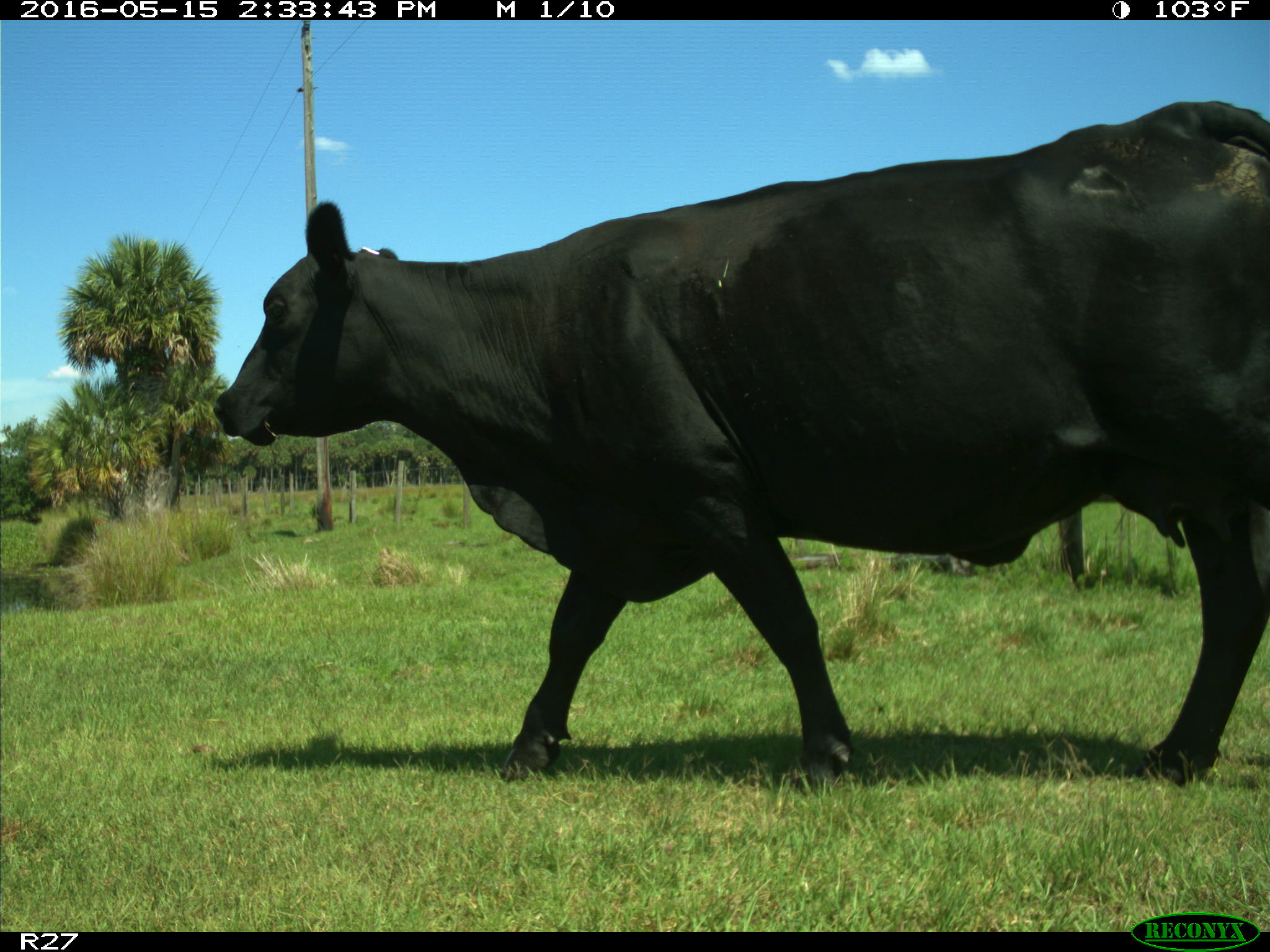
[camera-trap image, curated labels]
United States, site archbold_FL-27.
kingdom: Animalia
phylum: Chordata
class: Mammalia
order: Artiodactyla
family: Bovidae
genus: Bos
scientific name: Bos taurus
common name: domestic cow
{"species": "Bos taurus (domestic cow)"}